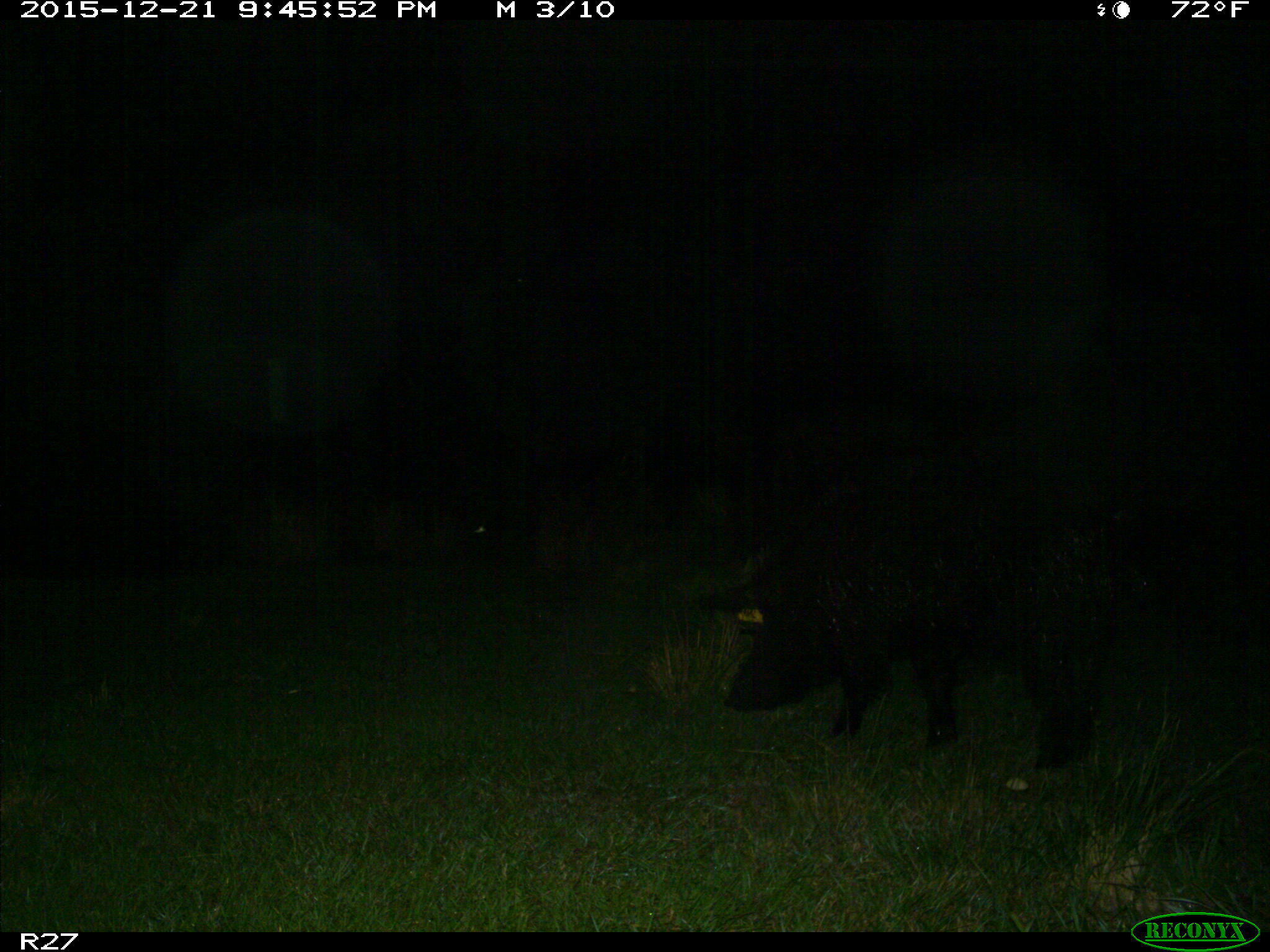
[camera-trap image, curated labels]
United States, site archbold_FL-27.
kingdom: Animalia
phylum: Chordata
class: Mammalia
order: Artiodactyla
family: Suidae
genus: Sus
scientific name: Sus scrofa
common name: wild boar